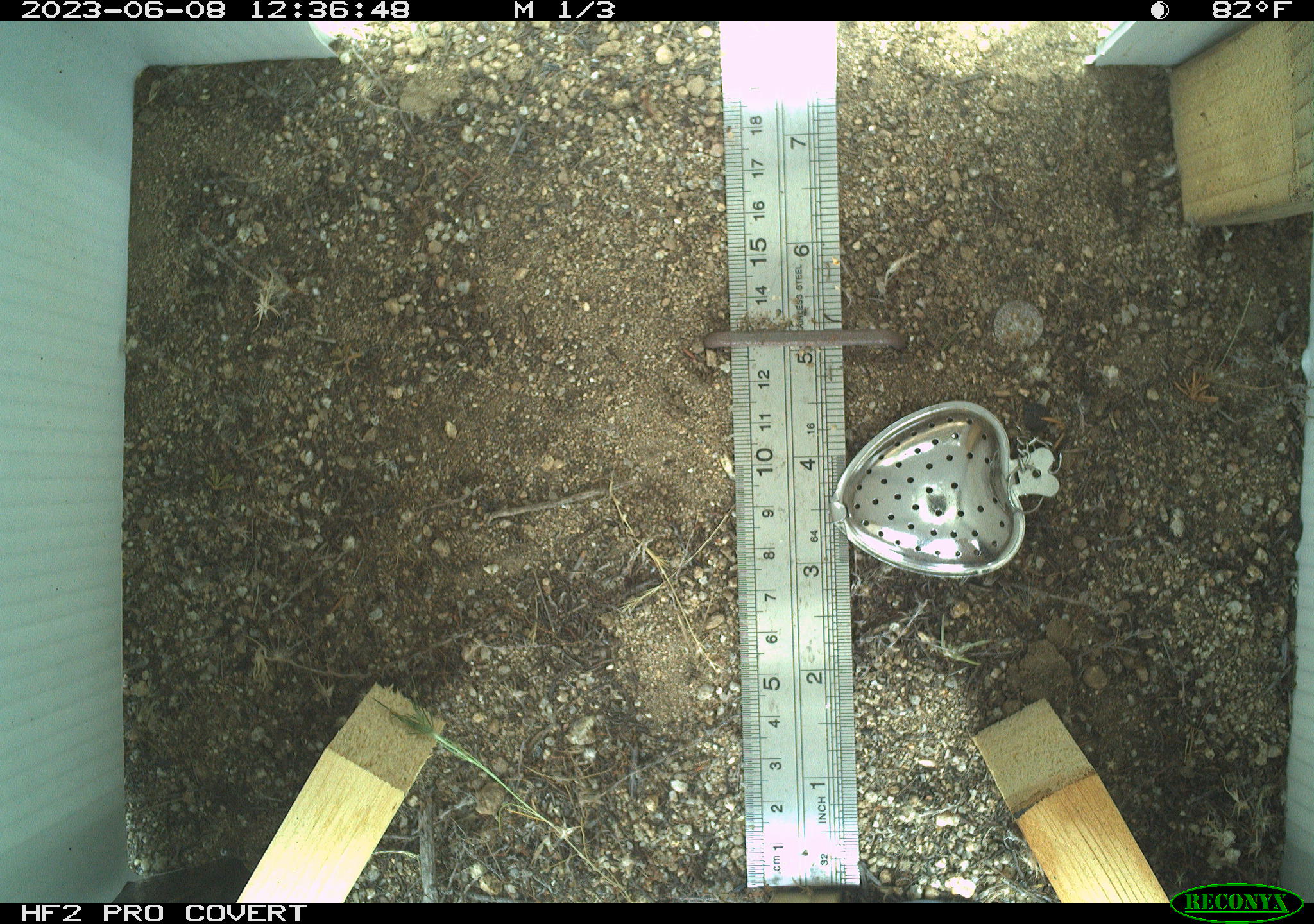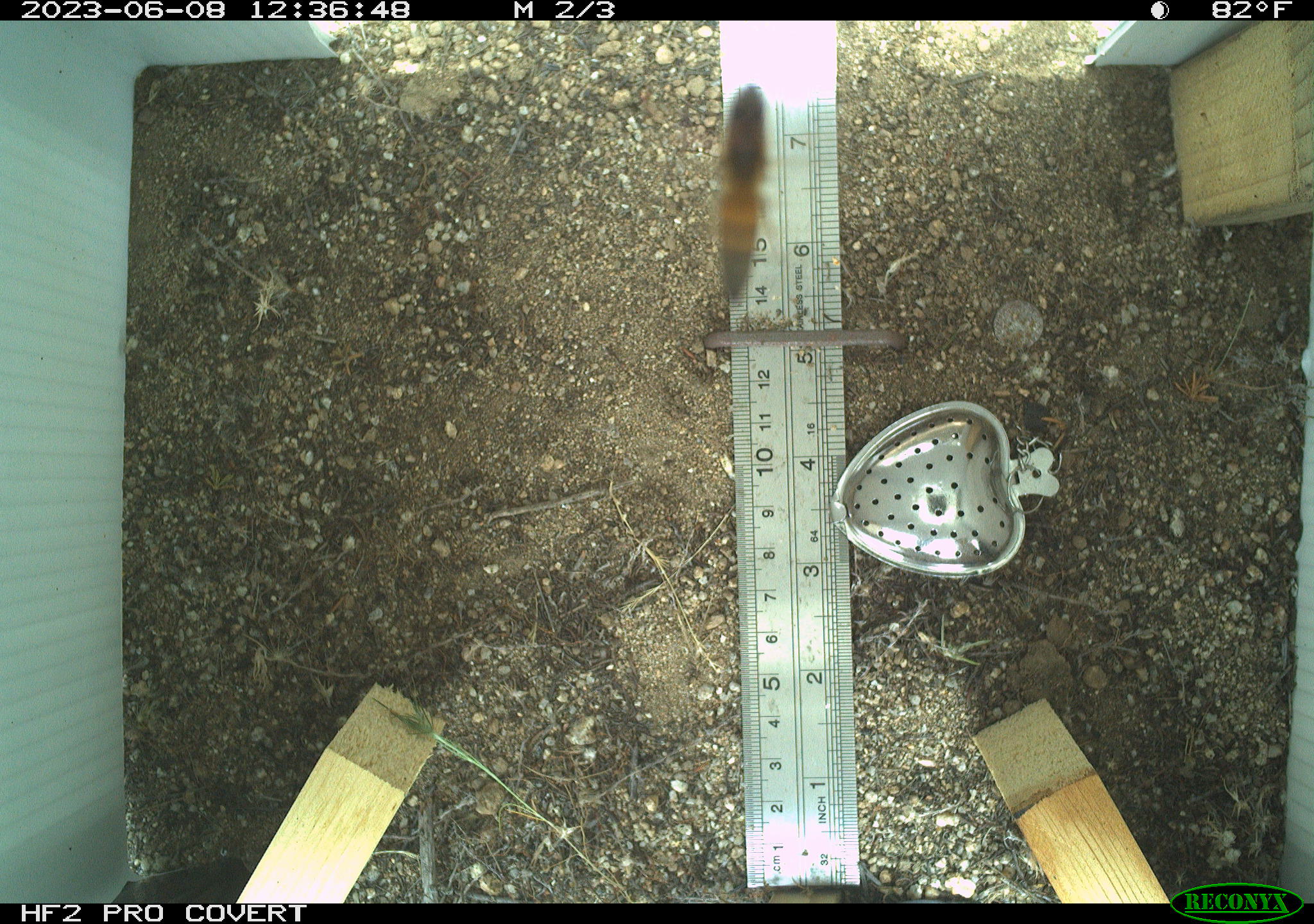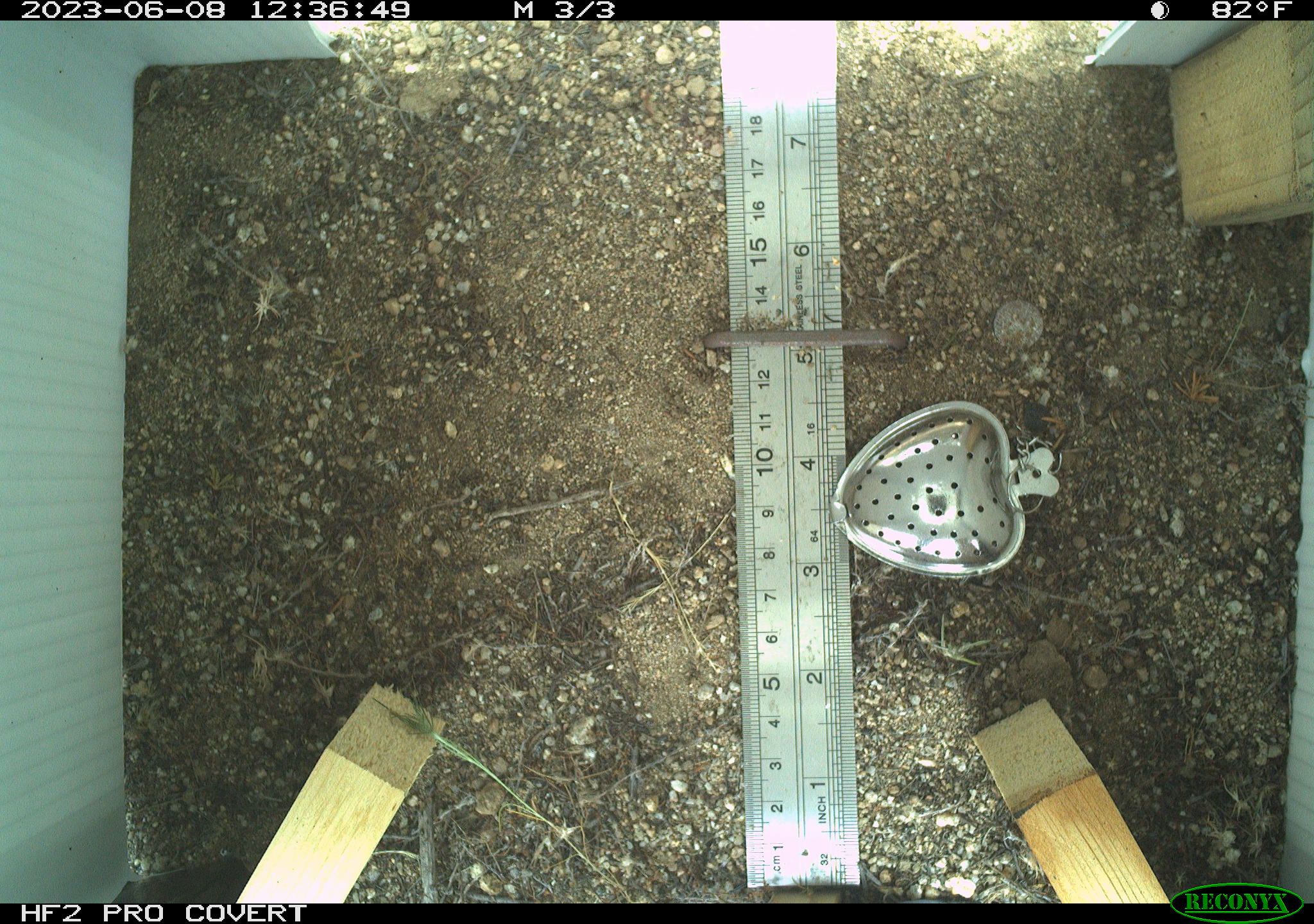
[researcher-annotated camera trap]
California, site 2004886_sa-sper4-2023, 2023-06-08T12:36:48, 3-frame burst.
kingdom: Animalia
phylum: Arthropoda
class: Insecta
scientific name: Insecta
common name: insect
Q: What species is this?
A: Insect (Insecta).